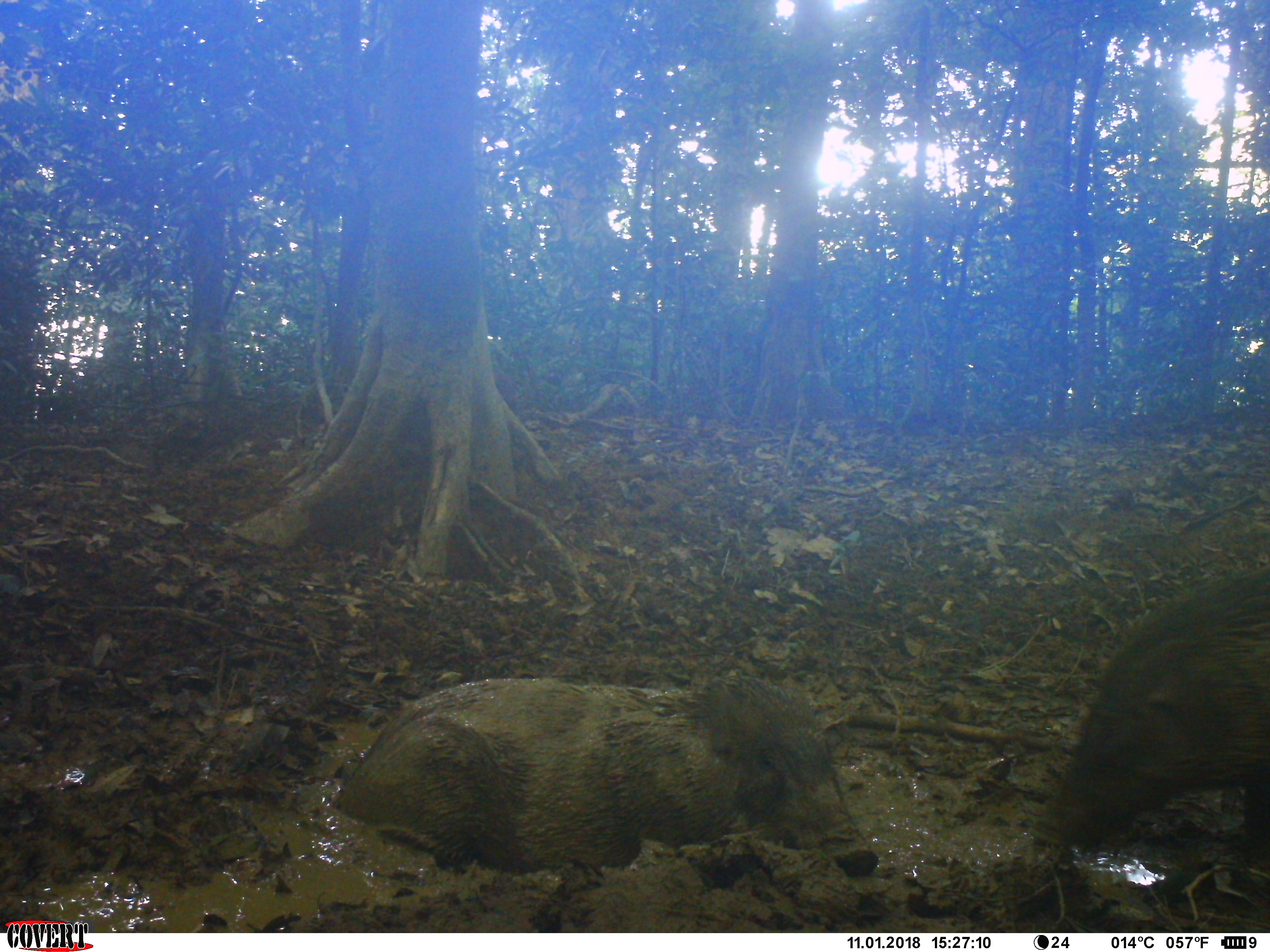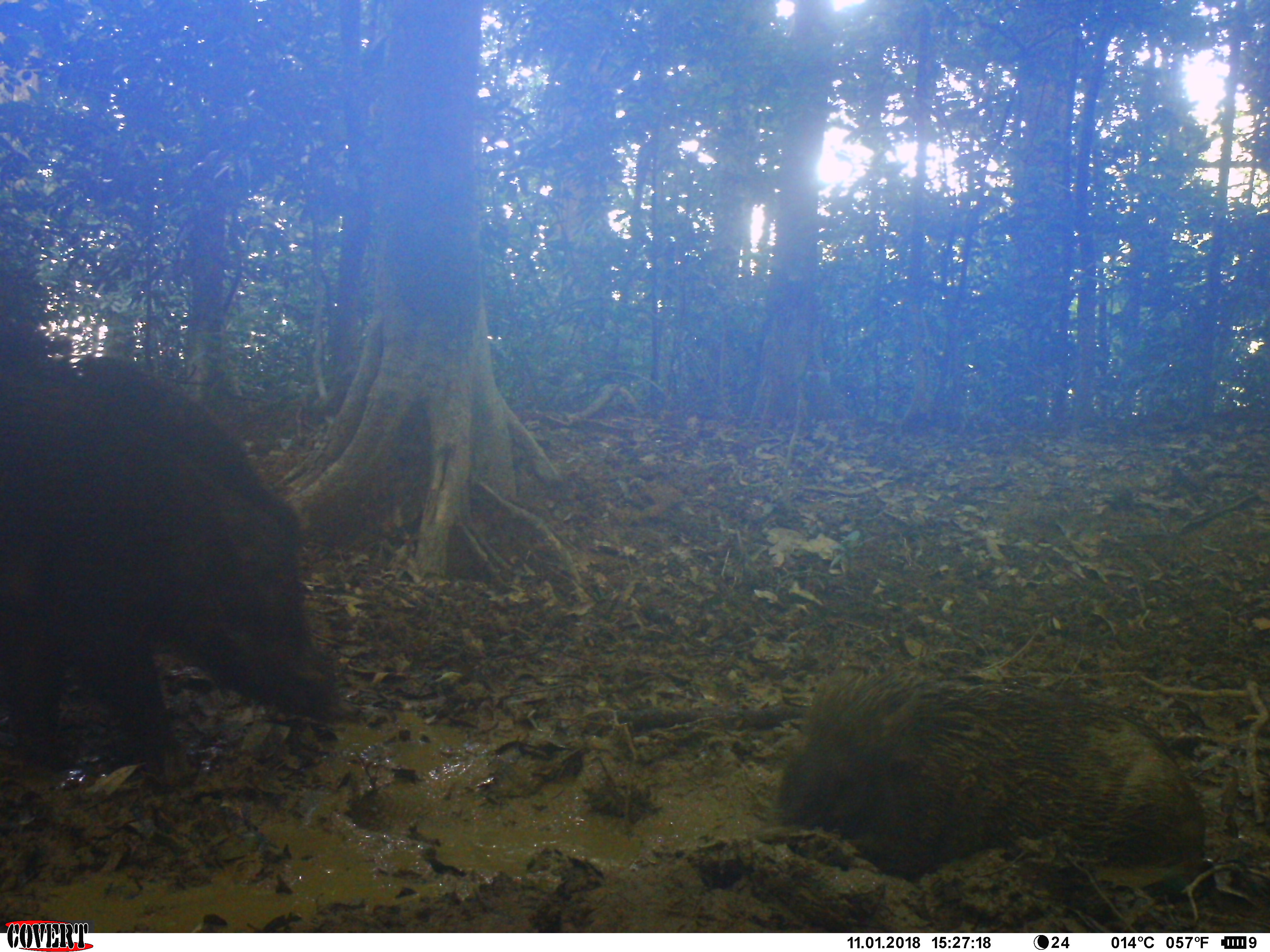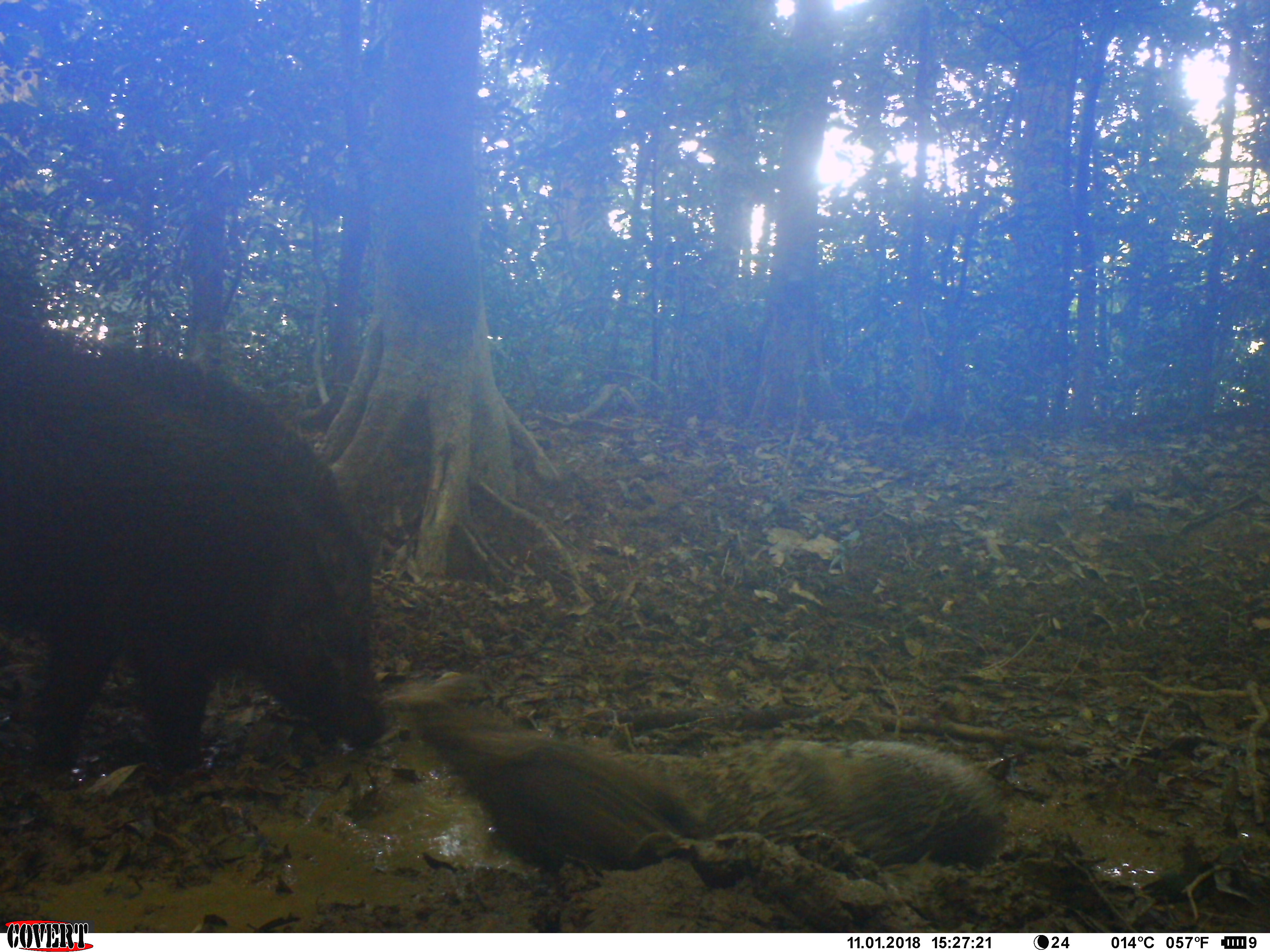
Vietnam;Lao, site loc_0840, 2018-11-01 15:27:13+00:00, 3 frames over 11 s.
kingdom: Animalia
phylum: Chordata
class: Mammalia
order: Artiodactyla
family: Suidae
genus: Sus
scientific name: Sus scrofa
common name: eurasian wild pig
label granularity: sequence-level